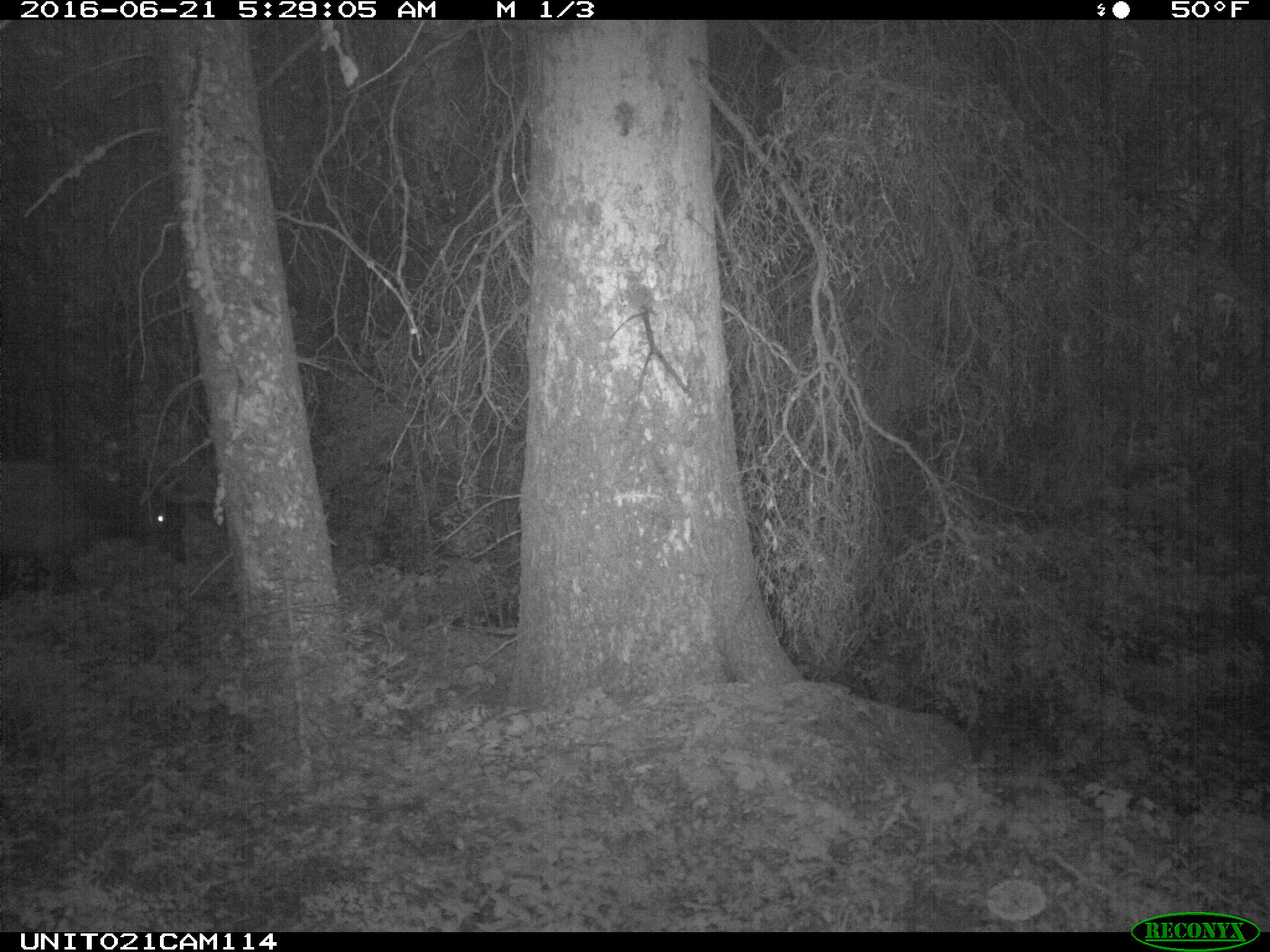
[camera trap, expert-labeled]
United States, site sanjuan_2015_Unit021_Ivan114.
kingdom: Animalia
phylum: Chordata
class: Mammalia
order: Artiodactyla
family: Cervidae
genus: Cervus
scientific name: Cervus elaphus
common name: red deer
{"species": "Cervus elaphus (red deer)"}